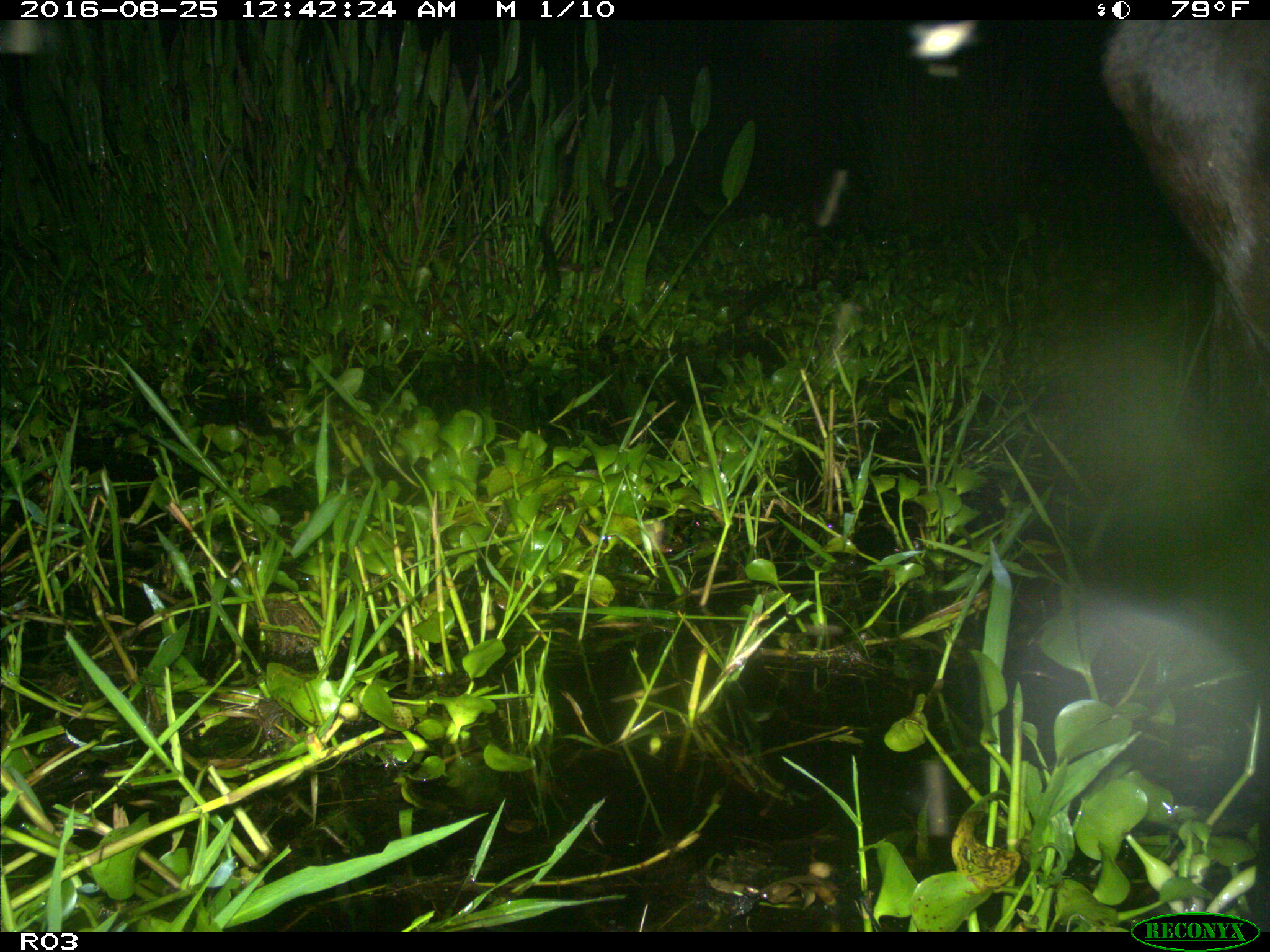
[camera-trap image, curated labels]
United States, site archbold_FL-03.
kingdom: Animalia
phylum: Chordata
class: Mammalia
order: Artiodactyla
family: Bovidae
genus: Bos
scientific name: Bos taurus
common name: domestic cow